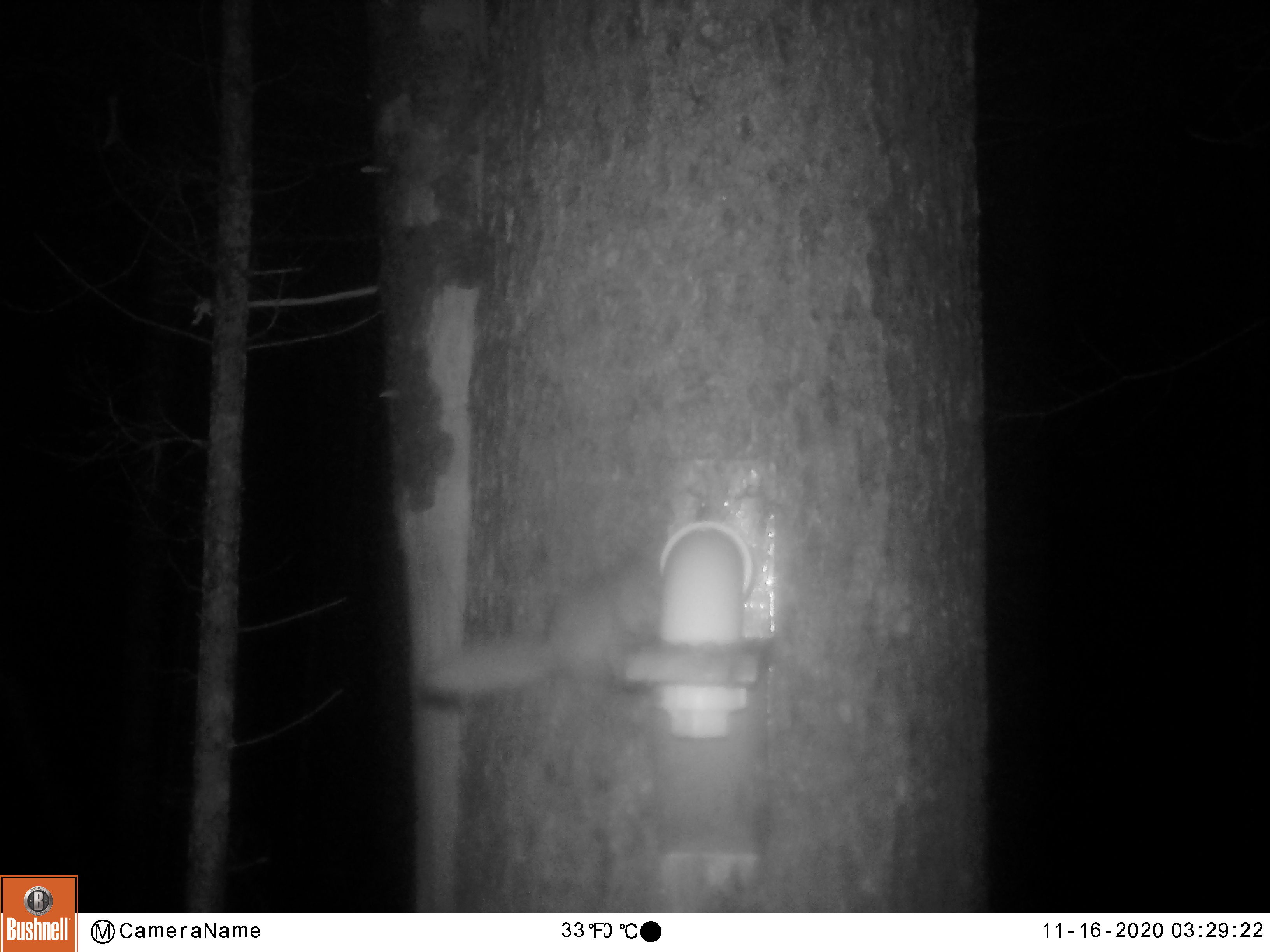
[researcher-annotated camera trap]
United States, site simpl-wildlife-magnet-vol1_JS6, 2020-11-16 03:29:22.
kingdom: Animalia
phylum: Chordata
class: Mammalia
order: Rodentia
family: Sciuridae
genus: Tamiasciurus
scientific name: Tamiasciurus hudsonicus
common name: red squirrel